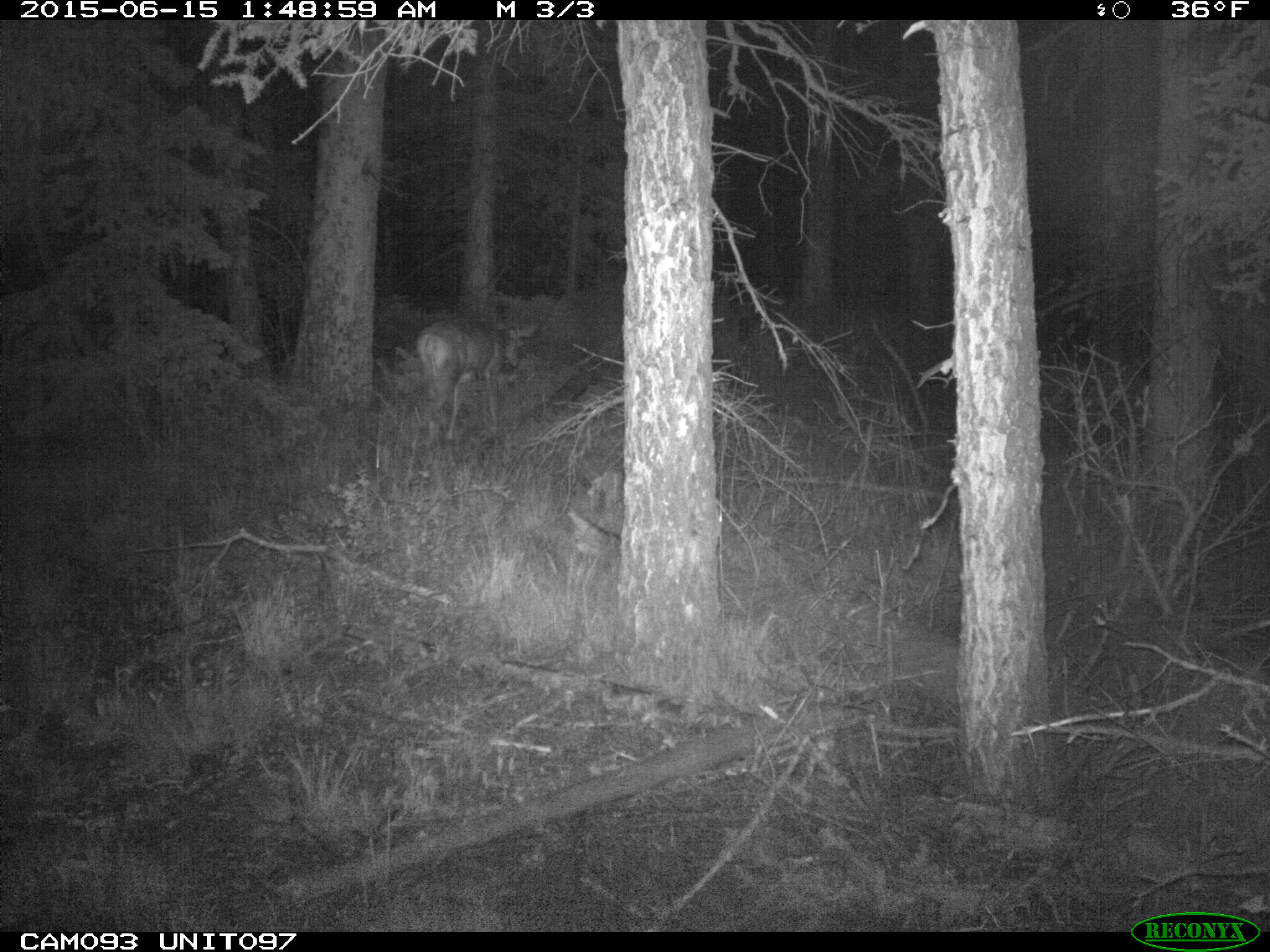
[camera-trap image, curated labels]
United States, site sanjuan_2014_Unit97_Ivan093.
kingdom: Animalia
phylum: Chordata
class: Mammalia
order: Artiodactyla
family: Cervidae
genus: Odocoileus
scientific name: Odocoileus hemionus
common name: mule deer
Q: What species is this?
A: Odocoileus hemionus (mule deer).